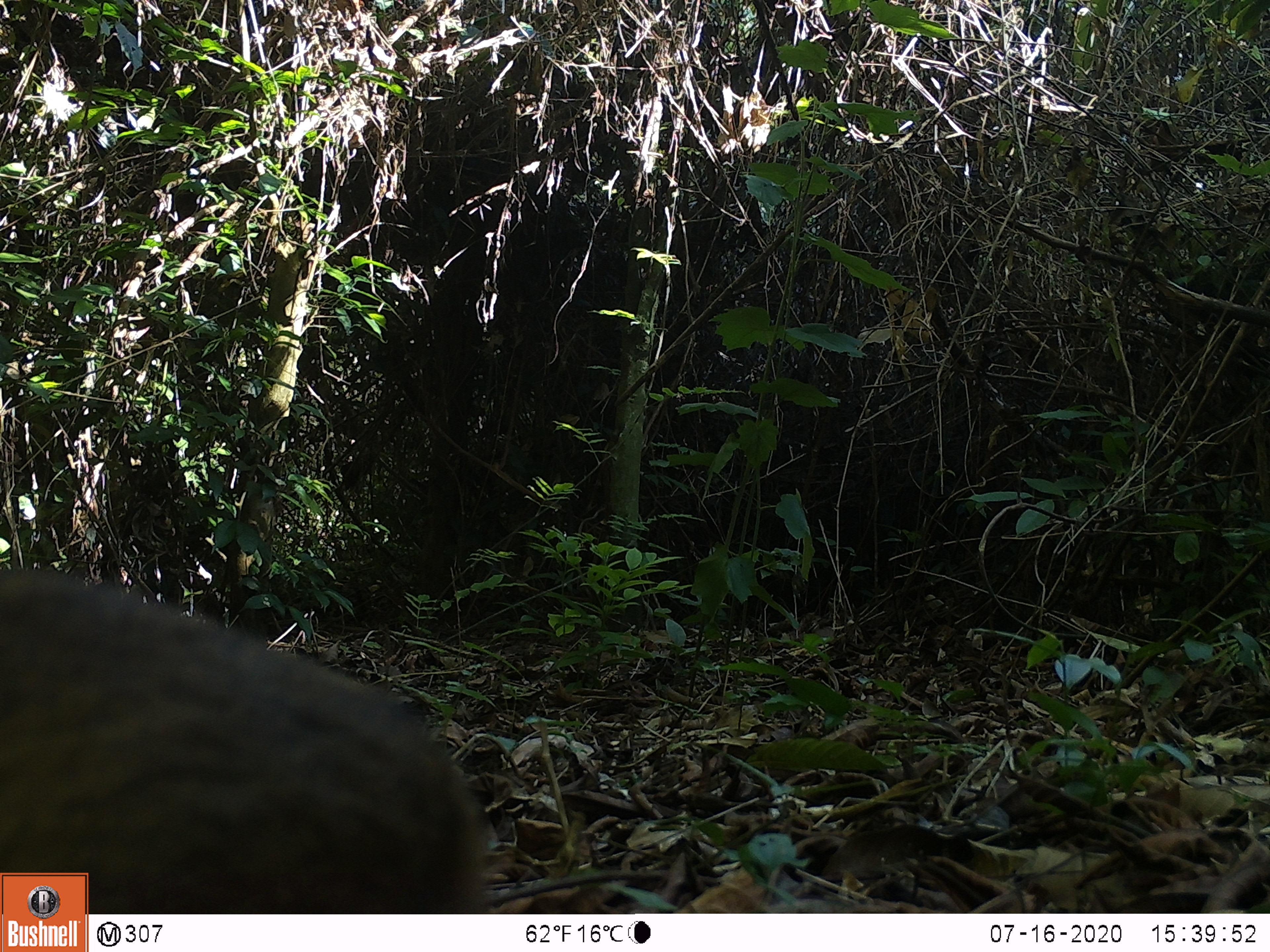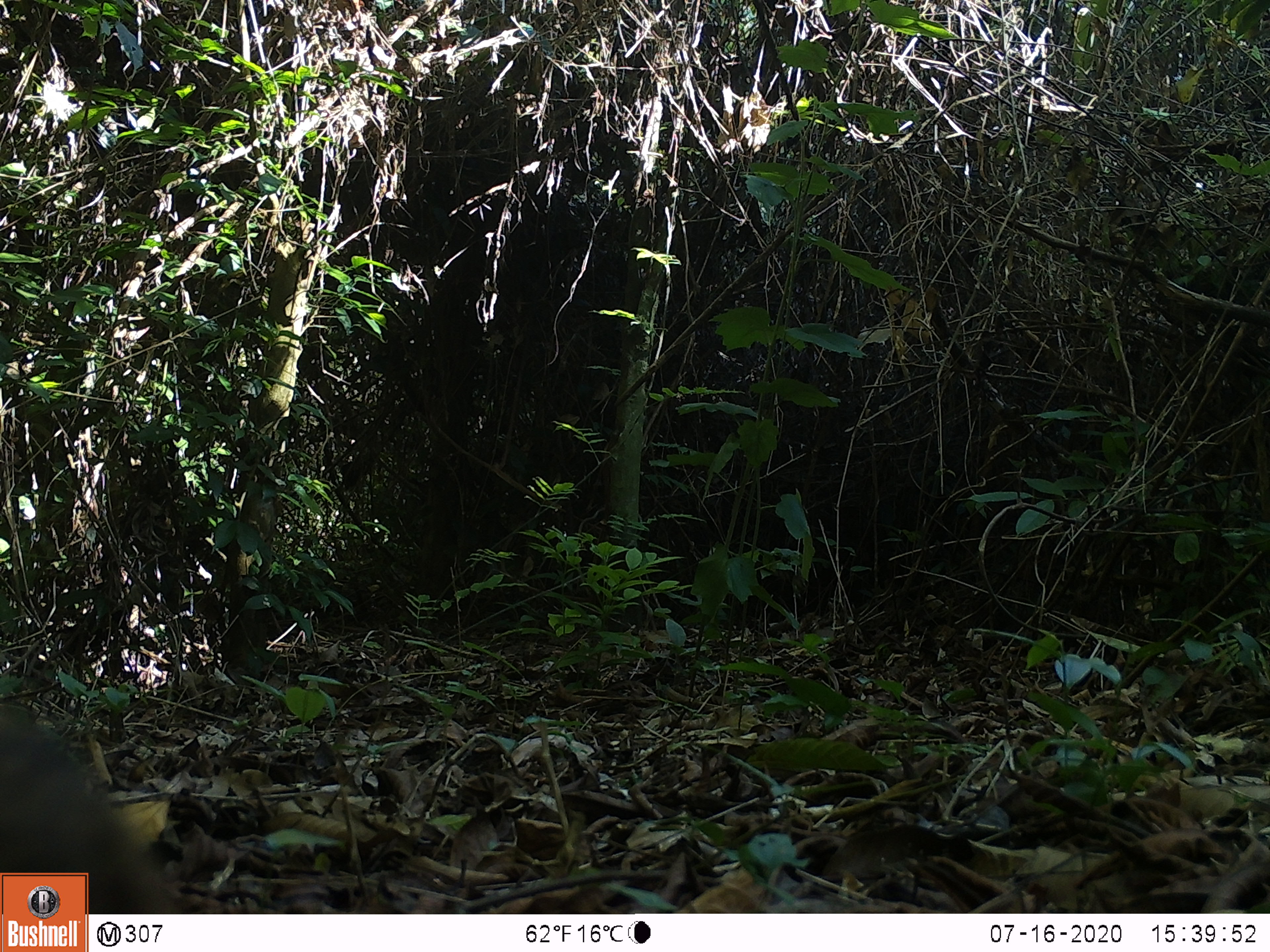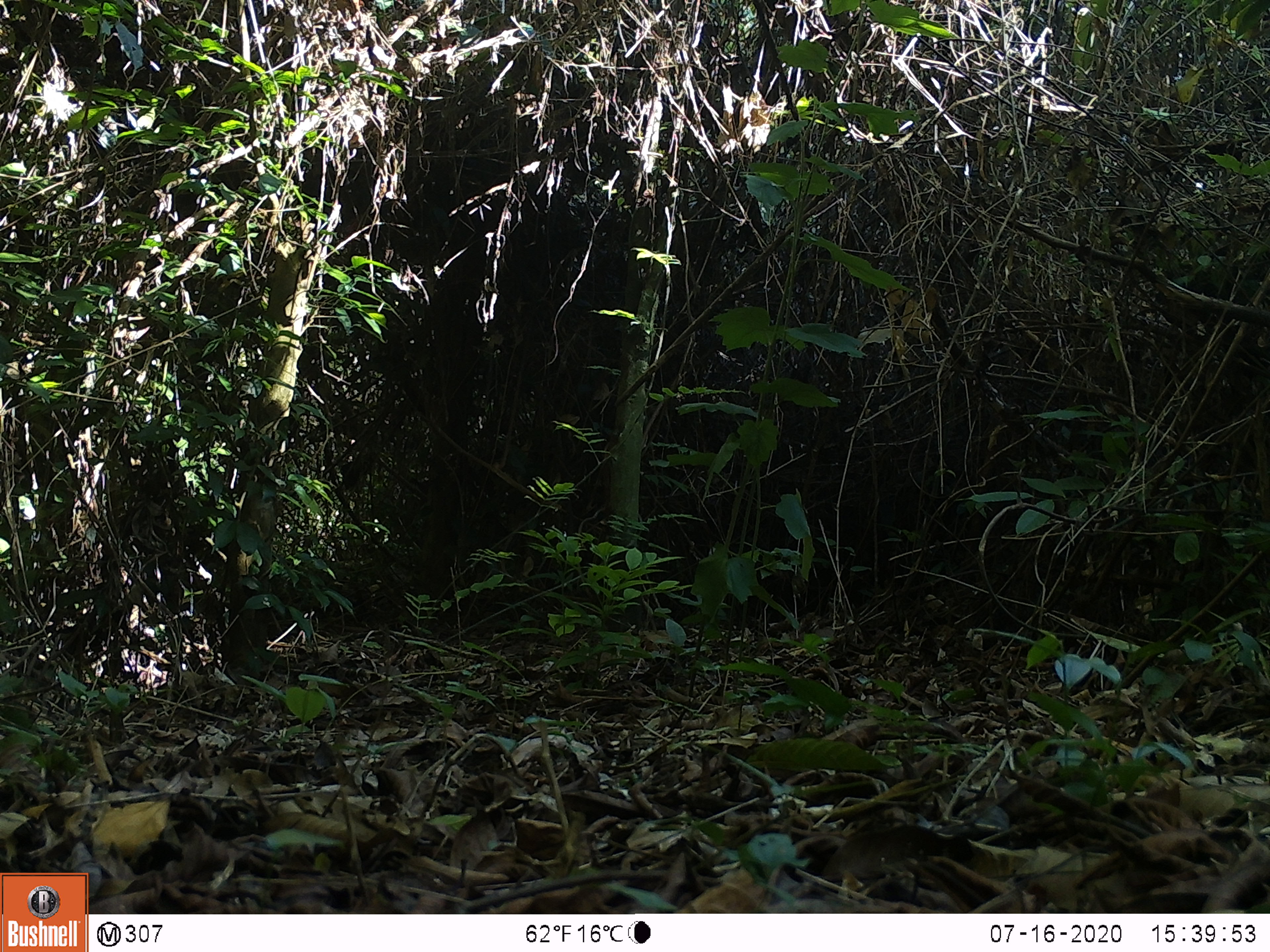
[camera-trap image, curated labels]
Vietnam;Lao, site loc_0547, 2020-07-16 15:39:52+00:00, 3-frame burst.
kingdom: Animalia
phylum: Chordata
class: Mammalia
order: Artiodactyla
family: Tragulidae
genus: Moschiola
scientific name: Moschiola meminna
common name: chevrotain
Chevrotain (Moschiola meminna). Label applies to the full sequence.